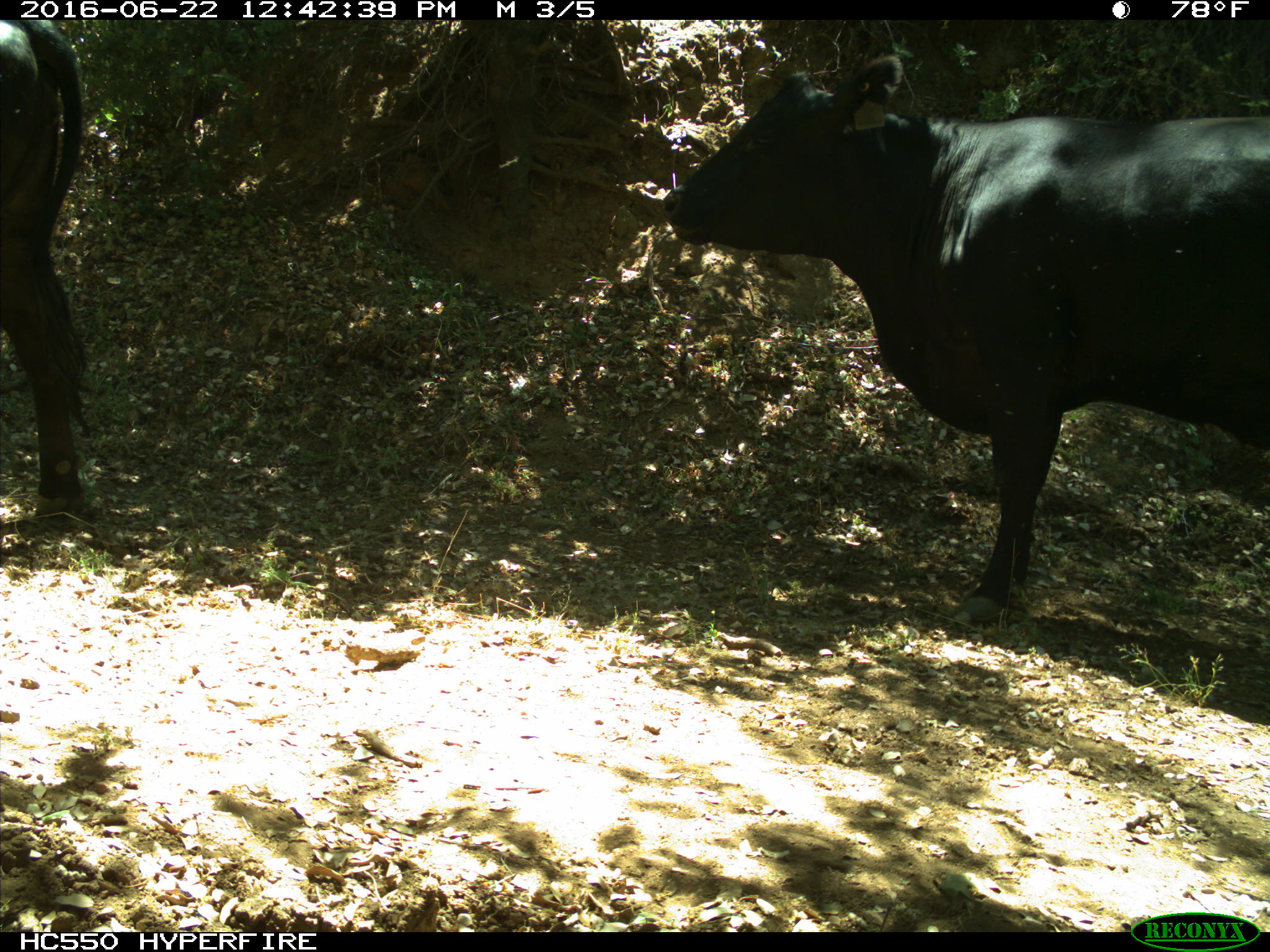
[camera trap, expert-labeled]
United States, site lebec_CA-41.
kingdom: Animalia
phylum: Chordata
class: Mammalia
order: Artiodactyla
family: Bovidae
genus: Bos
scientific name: Bos taurus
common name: domestic cow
Bos taurus (domestic cow).